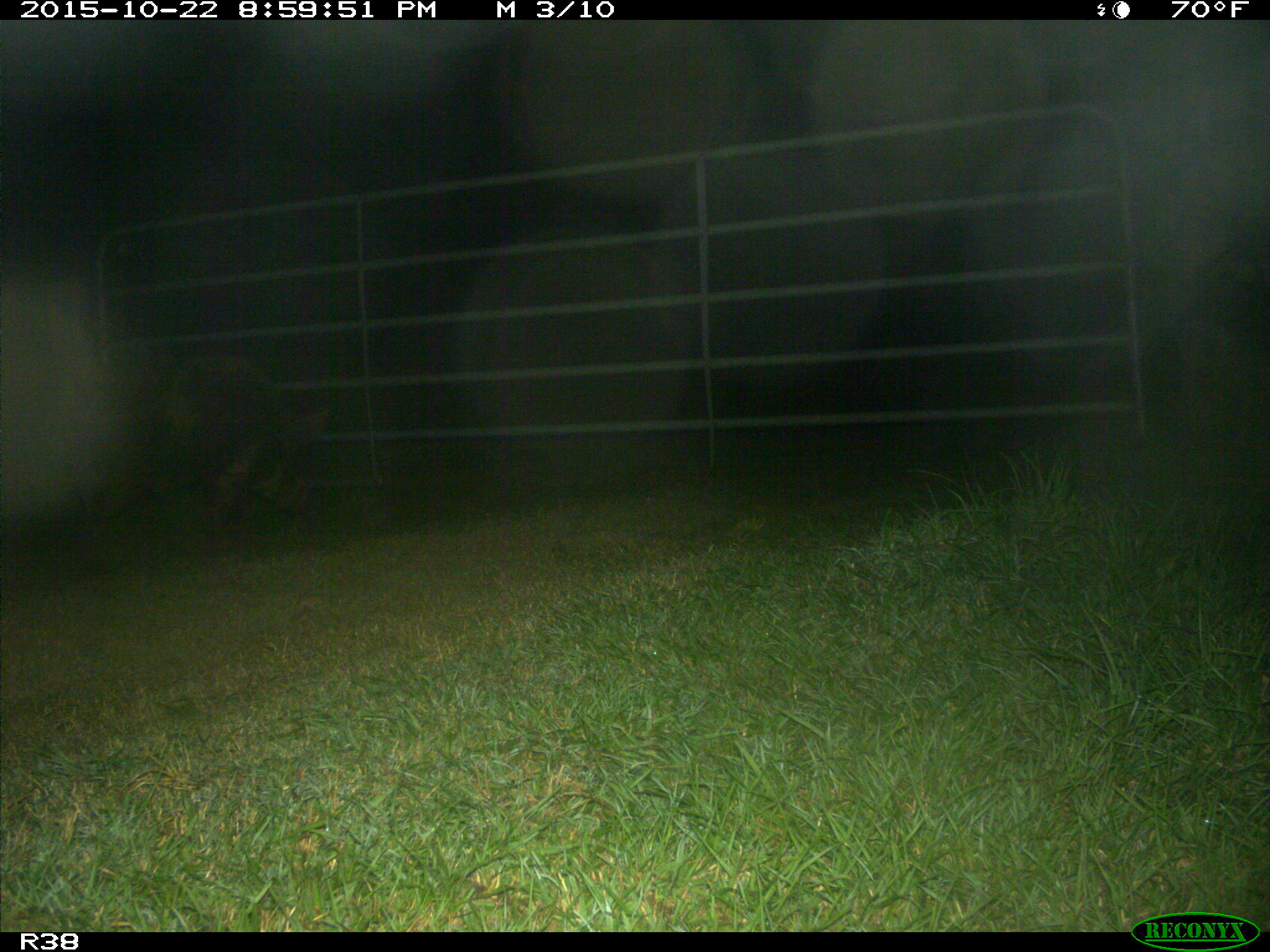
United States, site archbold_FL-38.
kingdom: Animalia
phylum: Chordata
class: Mammalia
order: Artiodactyla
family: Suidae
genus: Sus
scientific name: Sus scrofa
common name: wild boar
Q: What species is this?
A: Sus scrofa (wild boar).